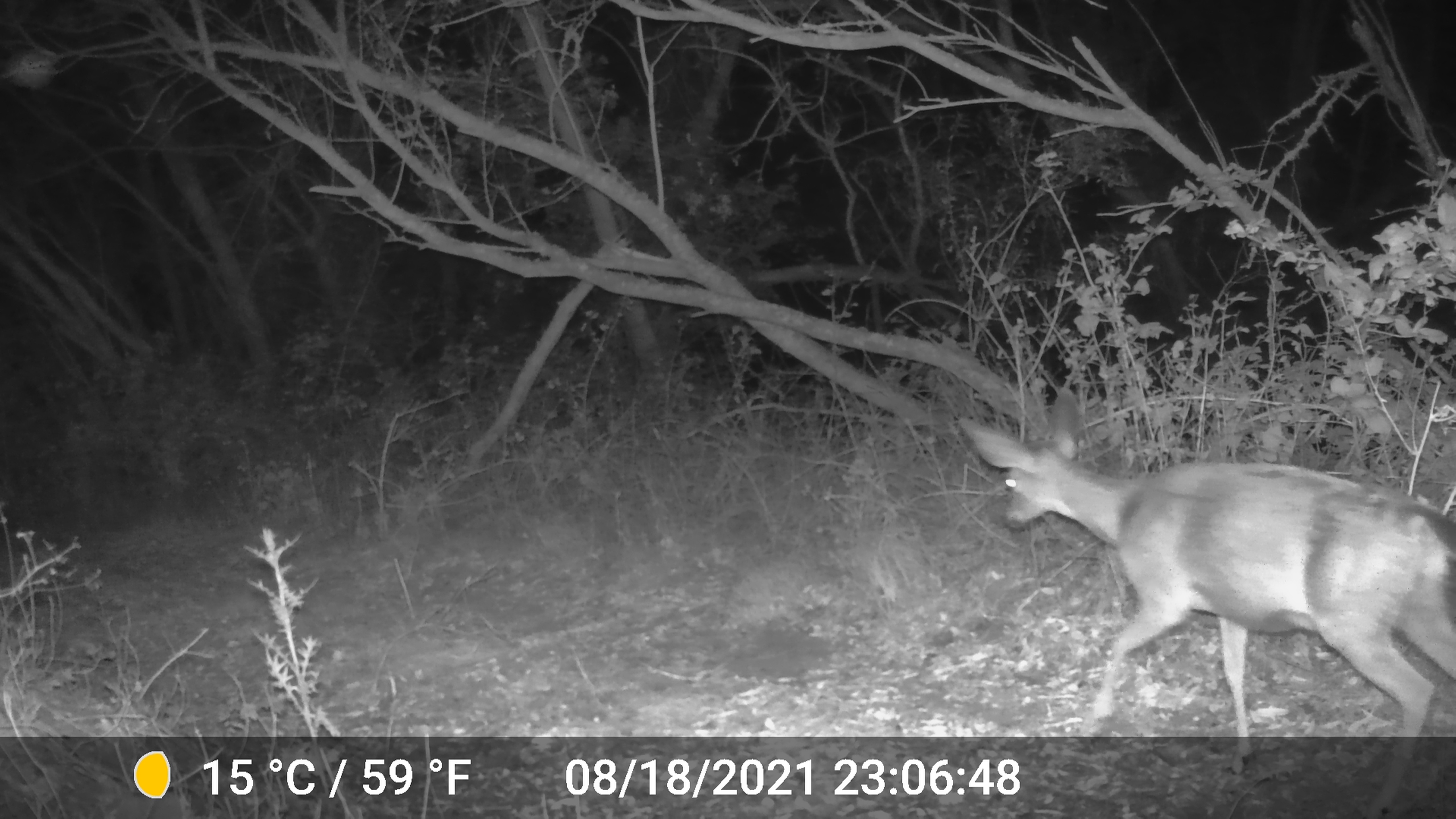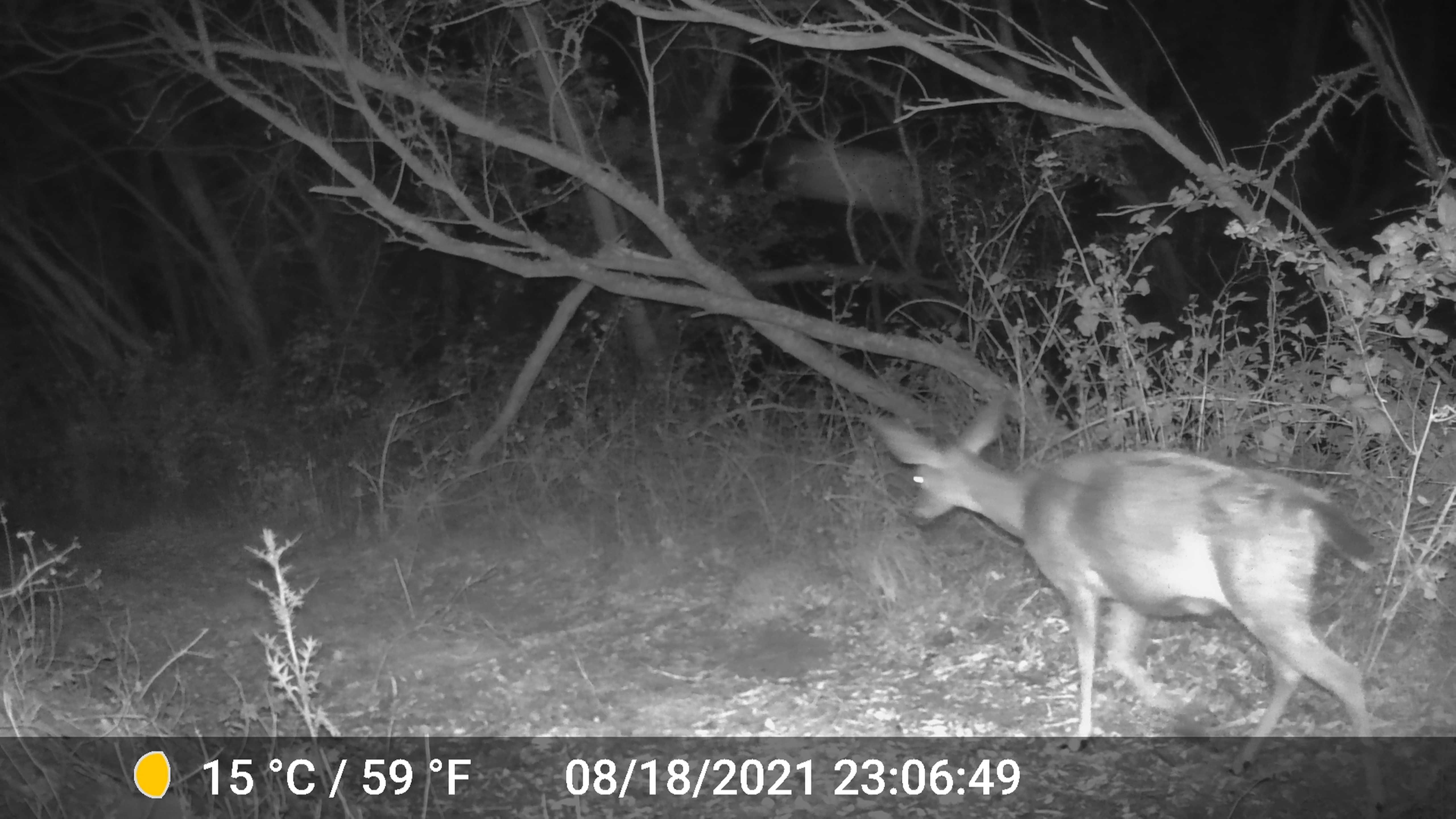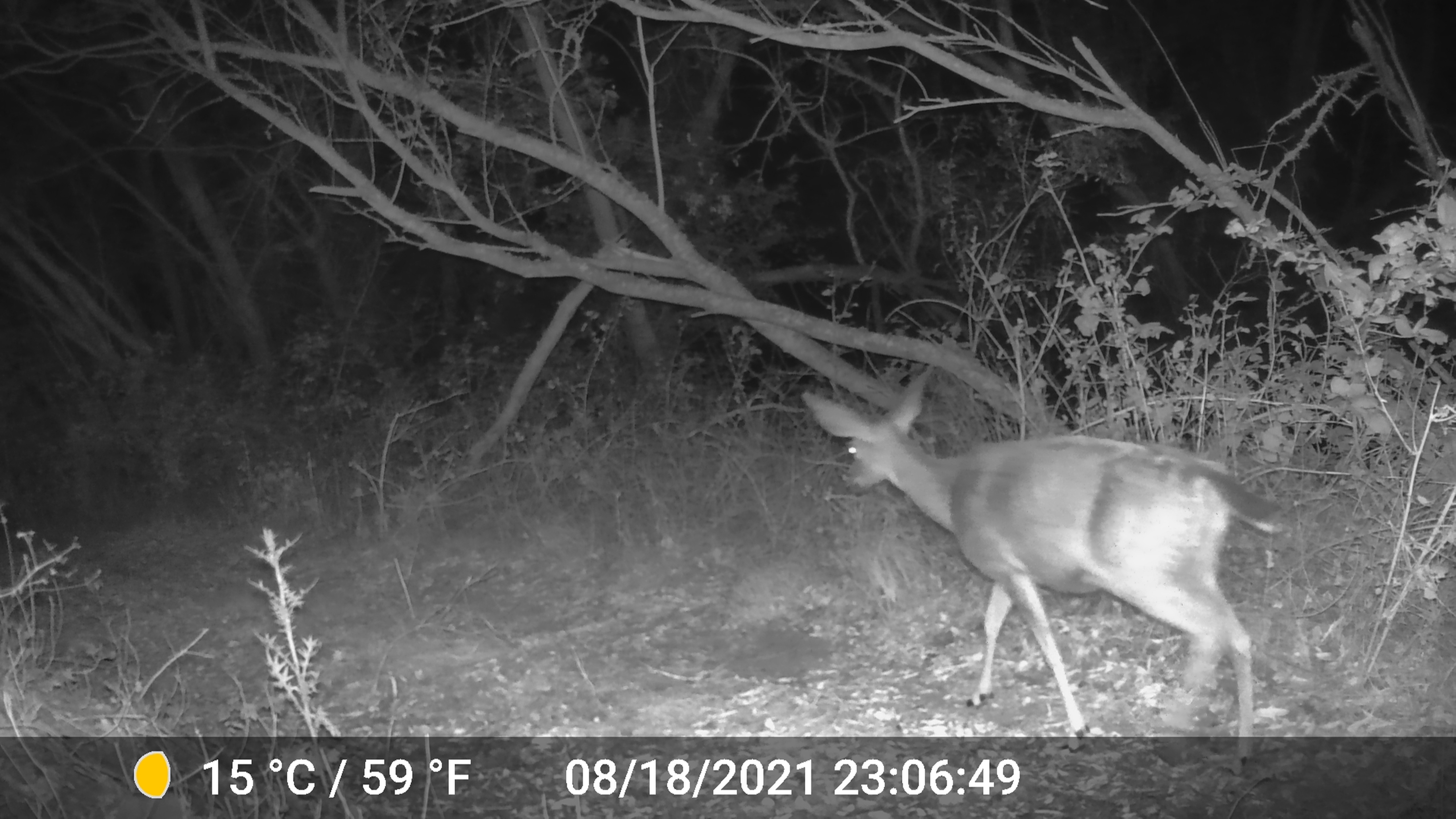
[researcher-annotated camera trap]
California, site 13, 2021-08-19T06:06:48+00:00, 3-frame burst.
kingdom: Animalia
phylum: Chordata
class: Mammalia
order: Artiodactyla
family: Cervidae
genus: Odocoileus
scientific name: Odocoileus hemionus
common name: mule deer